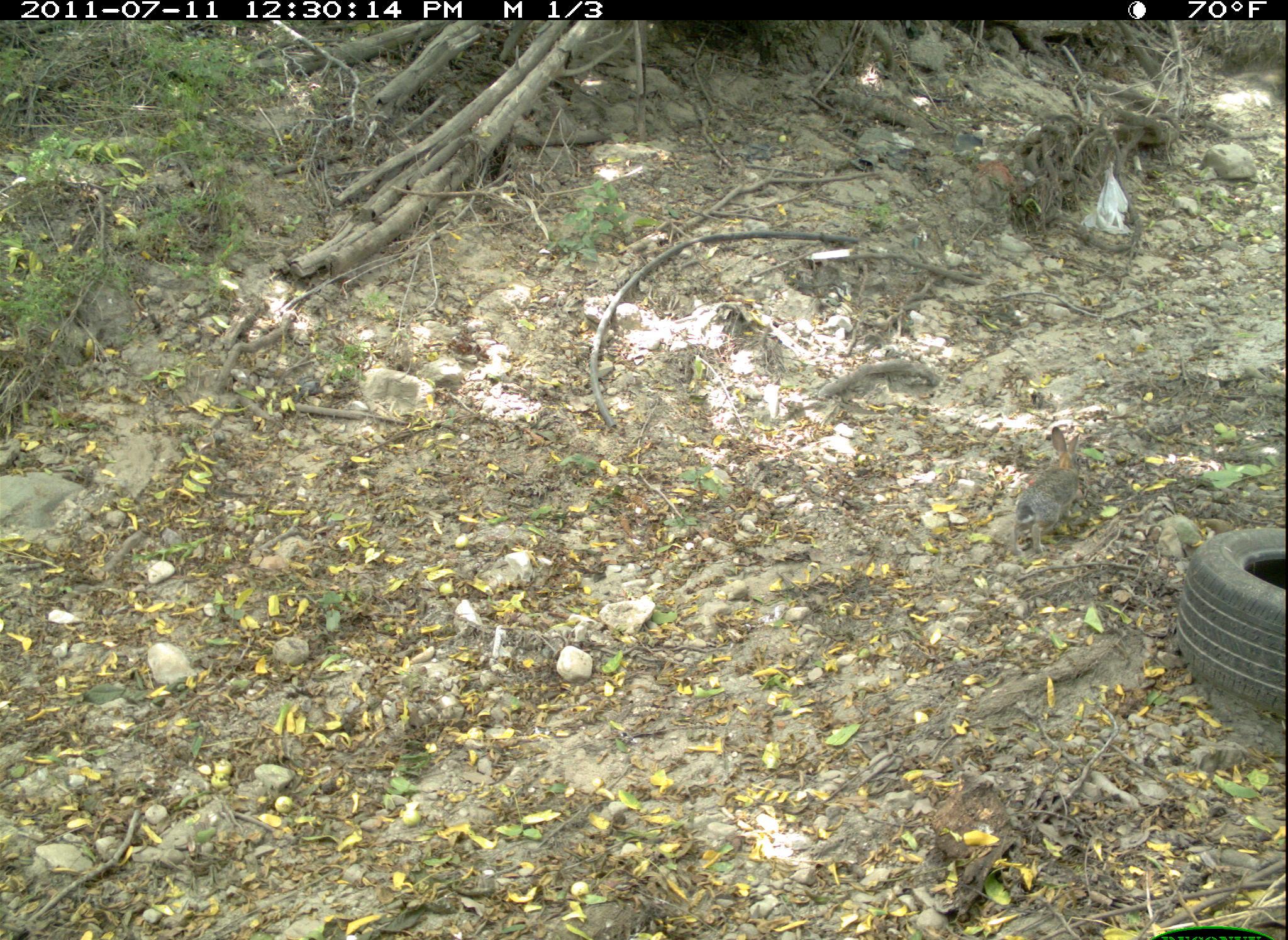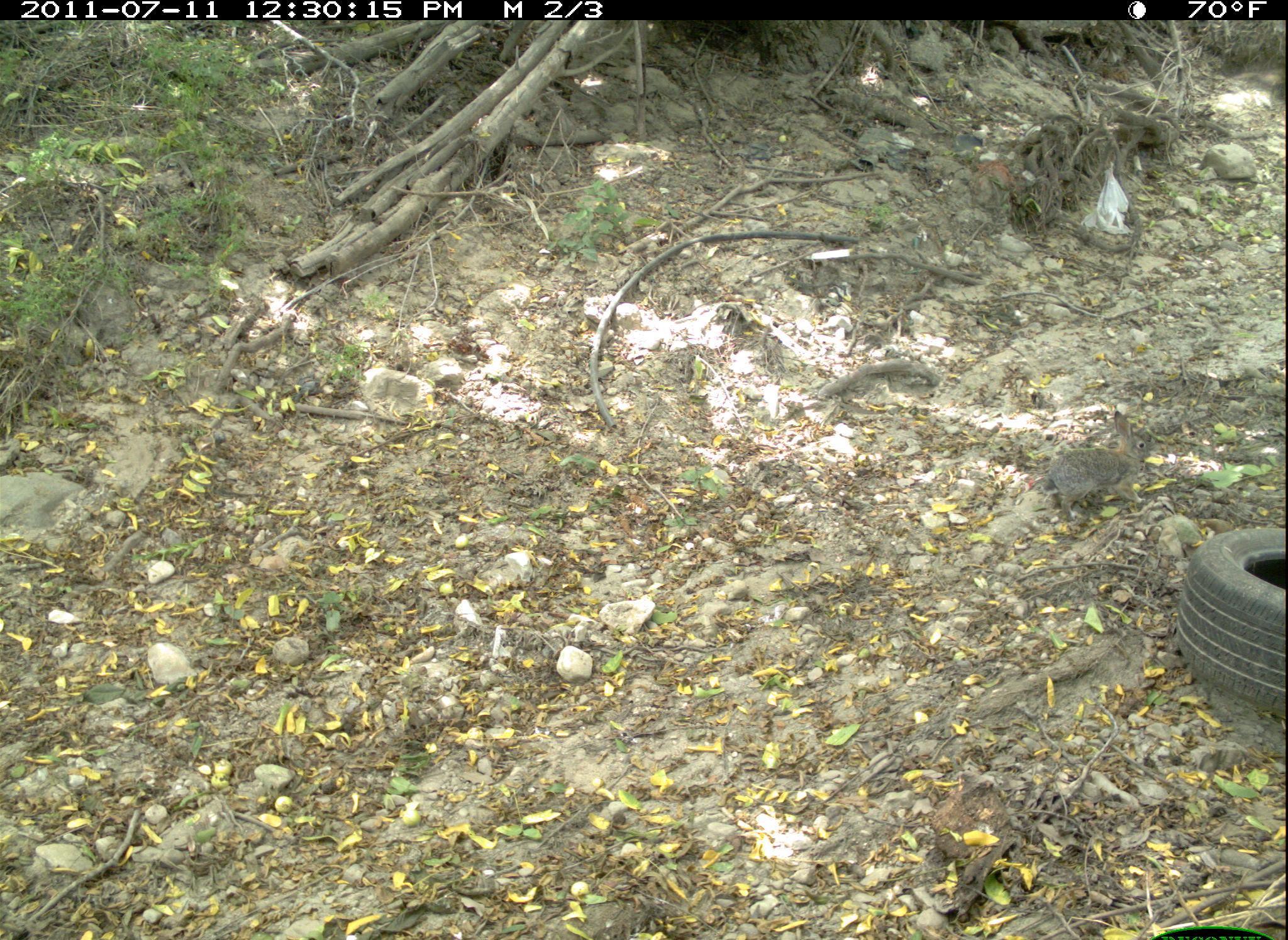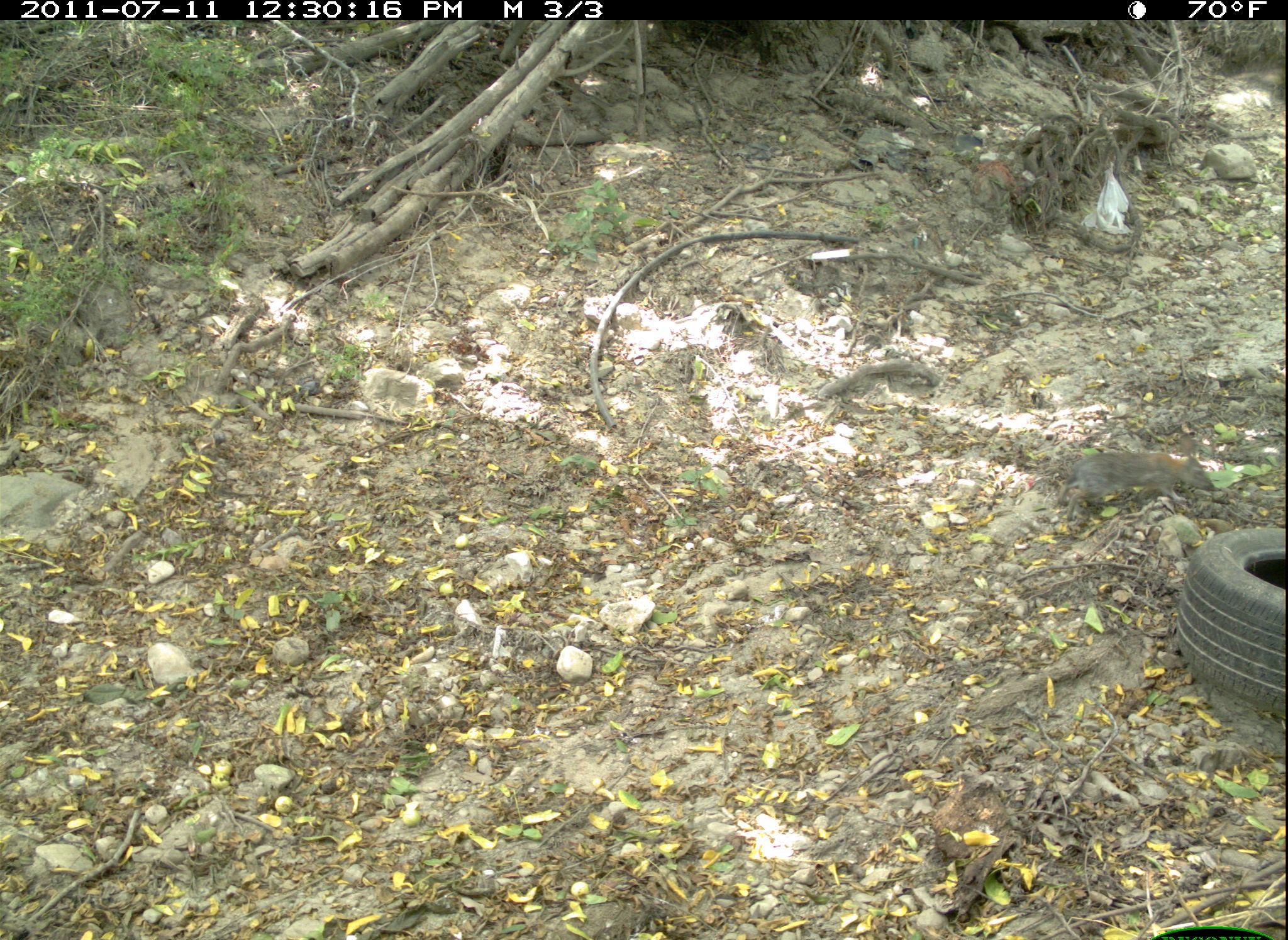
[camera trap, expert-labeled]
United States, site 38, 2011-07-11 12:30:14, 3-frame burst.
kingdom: Animalia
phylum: Chordata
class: Mammalia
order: Lagomorpha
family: Leporidae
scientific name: Leporidae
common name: rabbits and hares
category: rabbit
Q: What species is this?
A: Rabbit (rabbits and hares) (Leporidae).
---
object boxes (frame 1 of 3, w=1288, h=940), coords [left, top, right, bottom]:
rabbit: [1000, 425, 1096, 566]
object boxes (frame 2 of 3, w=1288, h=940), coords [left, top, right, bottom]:
rabbit: [1038, 409, 1159, 532]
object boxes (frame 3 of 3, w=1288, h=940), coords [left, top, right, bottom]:
rabbit: [1051, 441, 1228, 535]